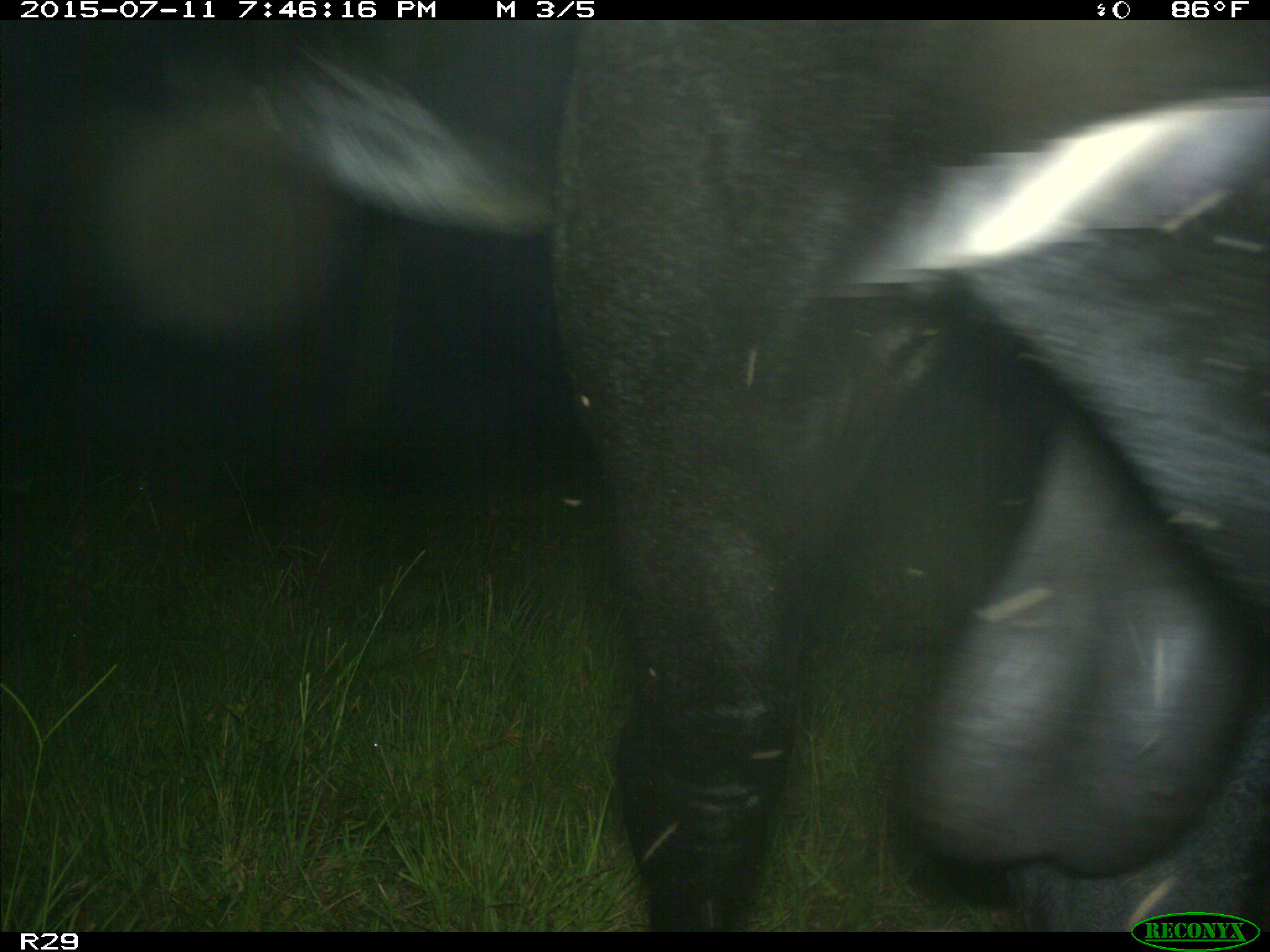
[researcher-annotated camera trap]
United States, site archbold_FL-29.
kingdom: Animalia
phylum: Chordata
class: Mammalia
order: Artiodactyla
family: Bovidae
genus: Bos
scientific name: Bos taurus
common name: domestic cow